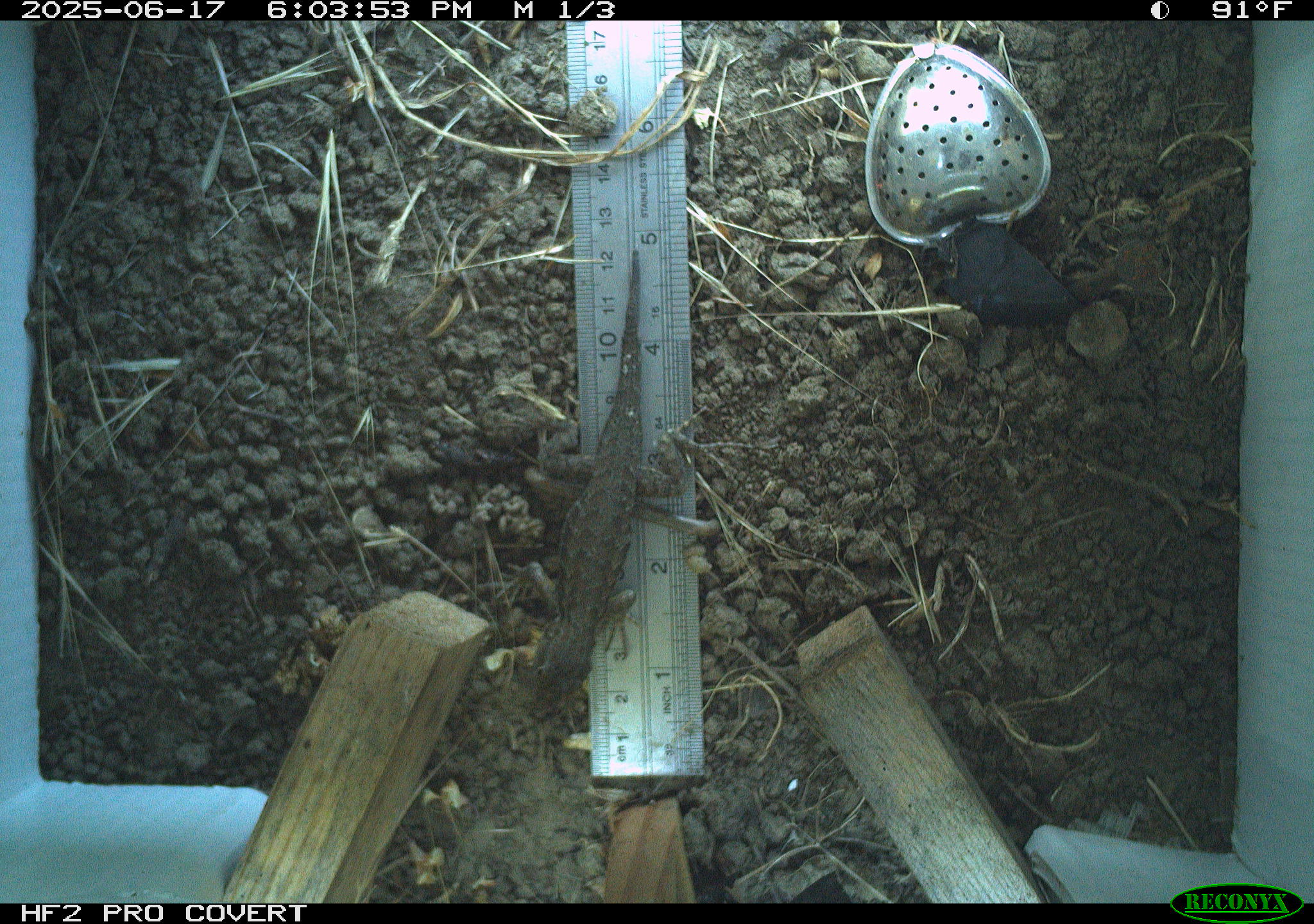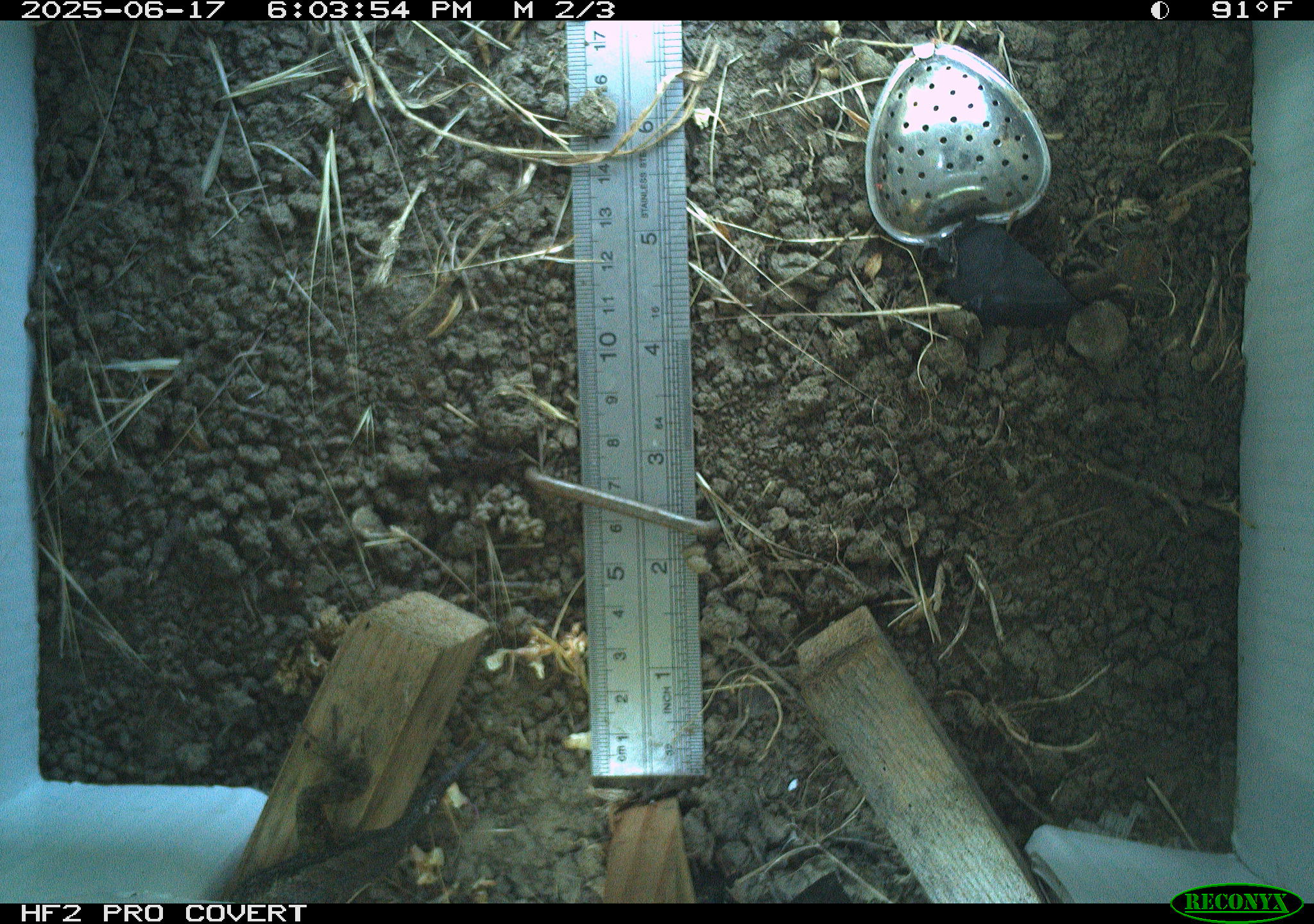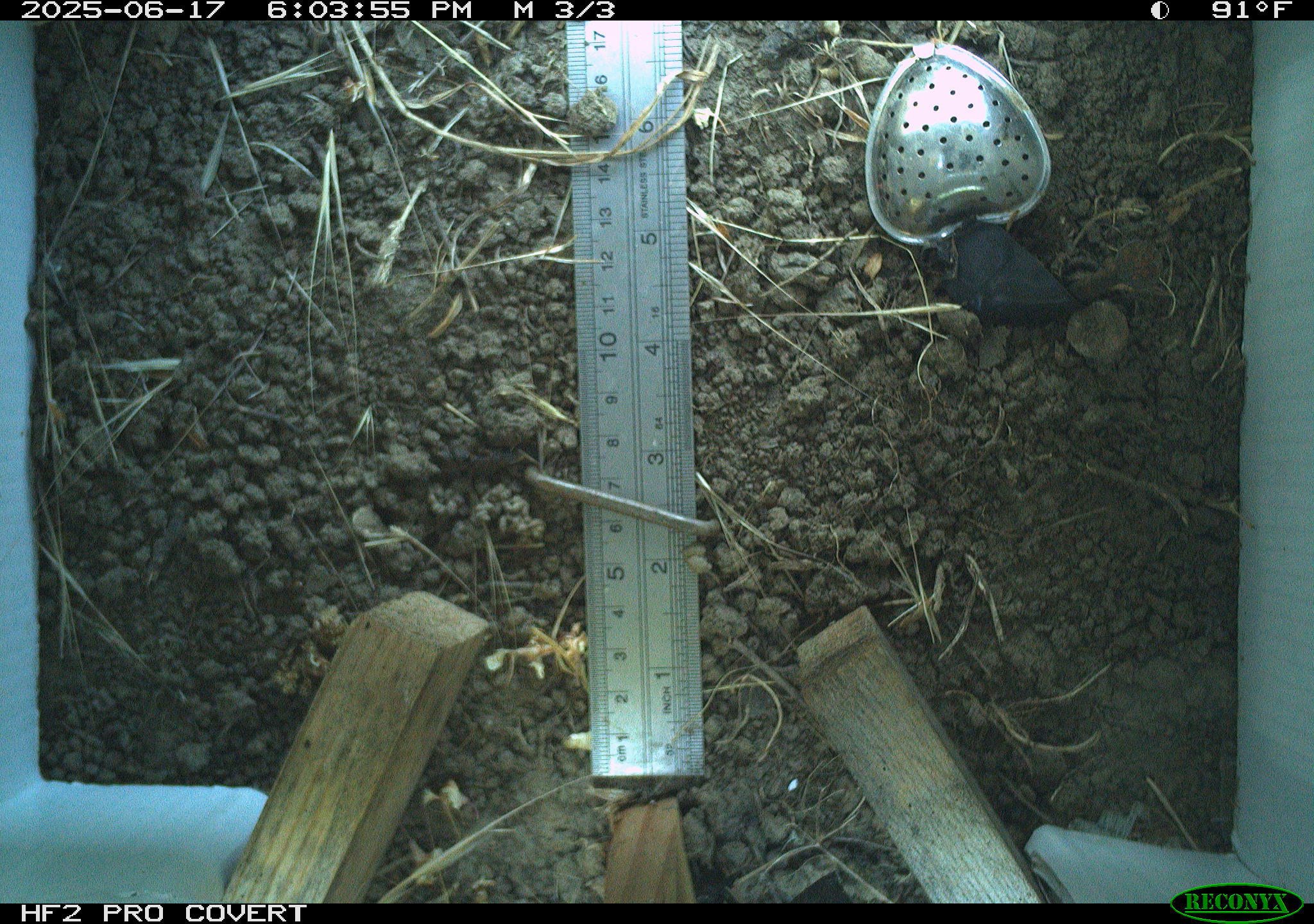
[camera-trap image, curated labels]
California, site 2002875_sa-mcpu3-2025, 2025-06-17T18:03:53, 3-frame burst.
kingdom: Animalia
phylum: Chordata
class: Reptilia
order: Squamata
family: Phrynosomatidae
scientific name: Phrynosomatidae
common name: north american spiny lizards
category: sceloporus/uta species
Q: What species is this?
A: Sceloporus/uta species (north american spiny lizards) (Phrynosomatidae).